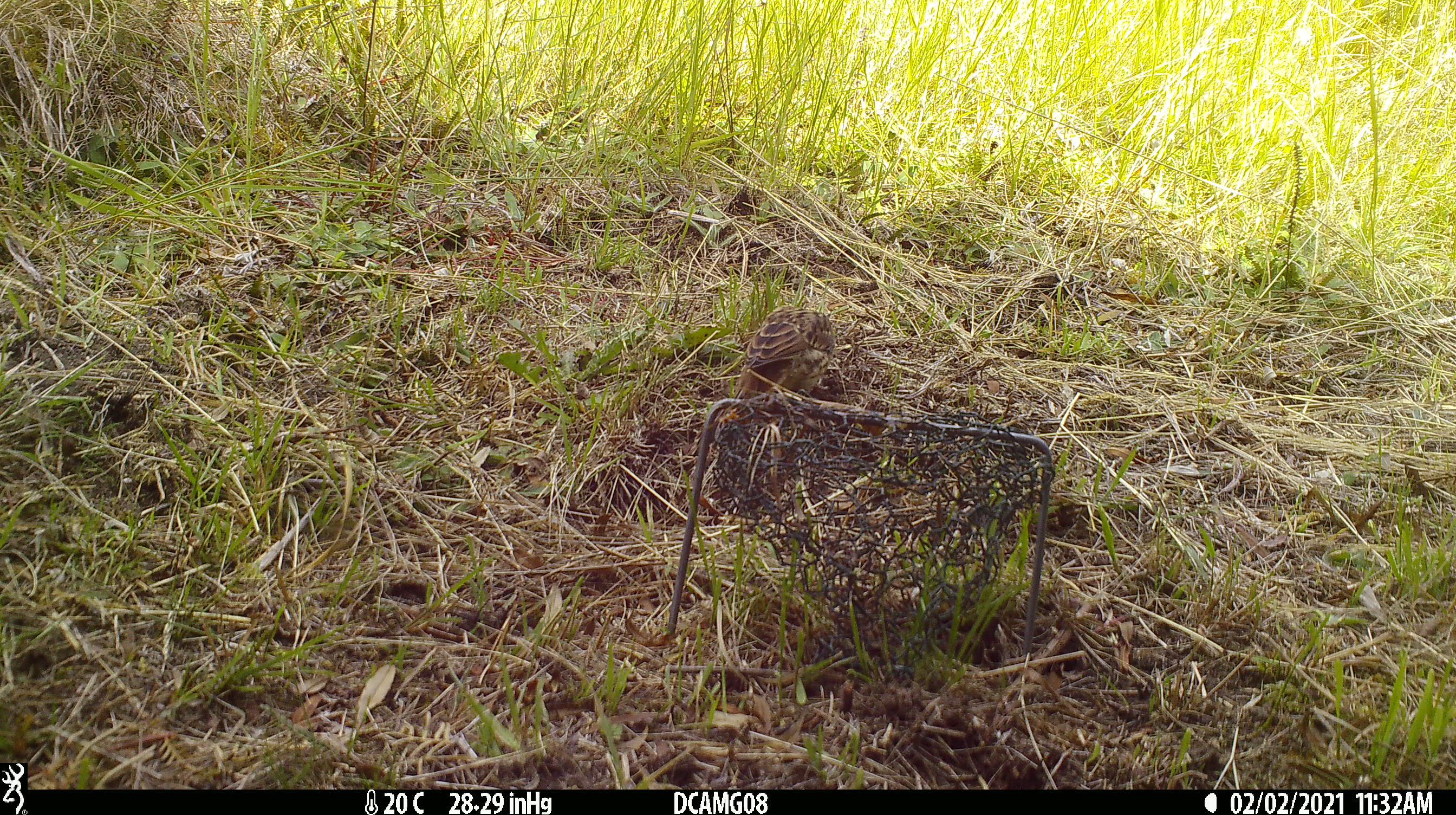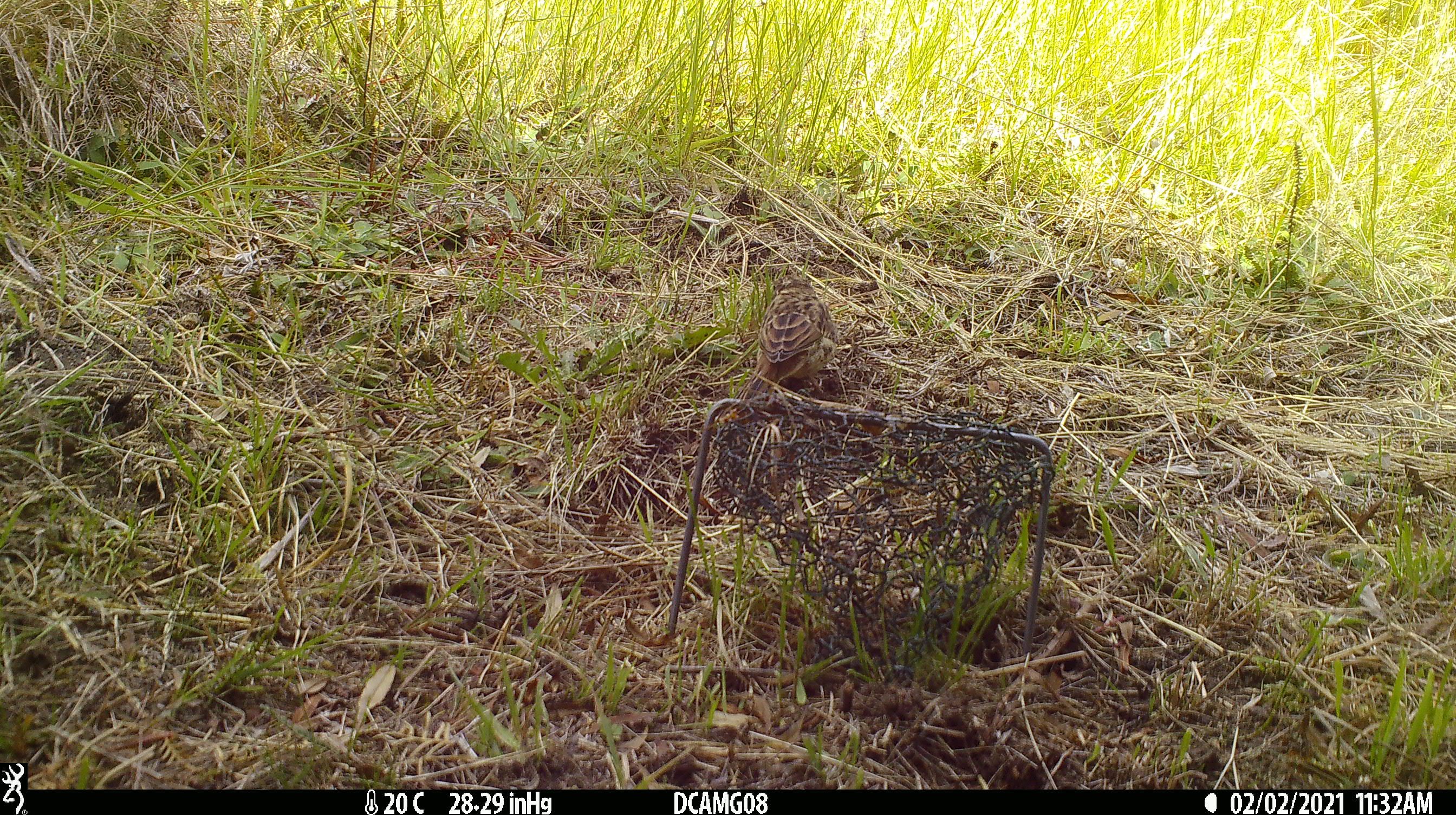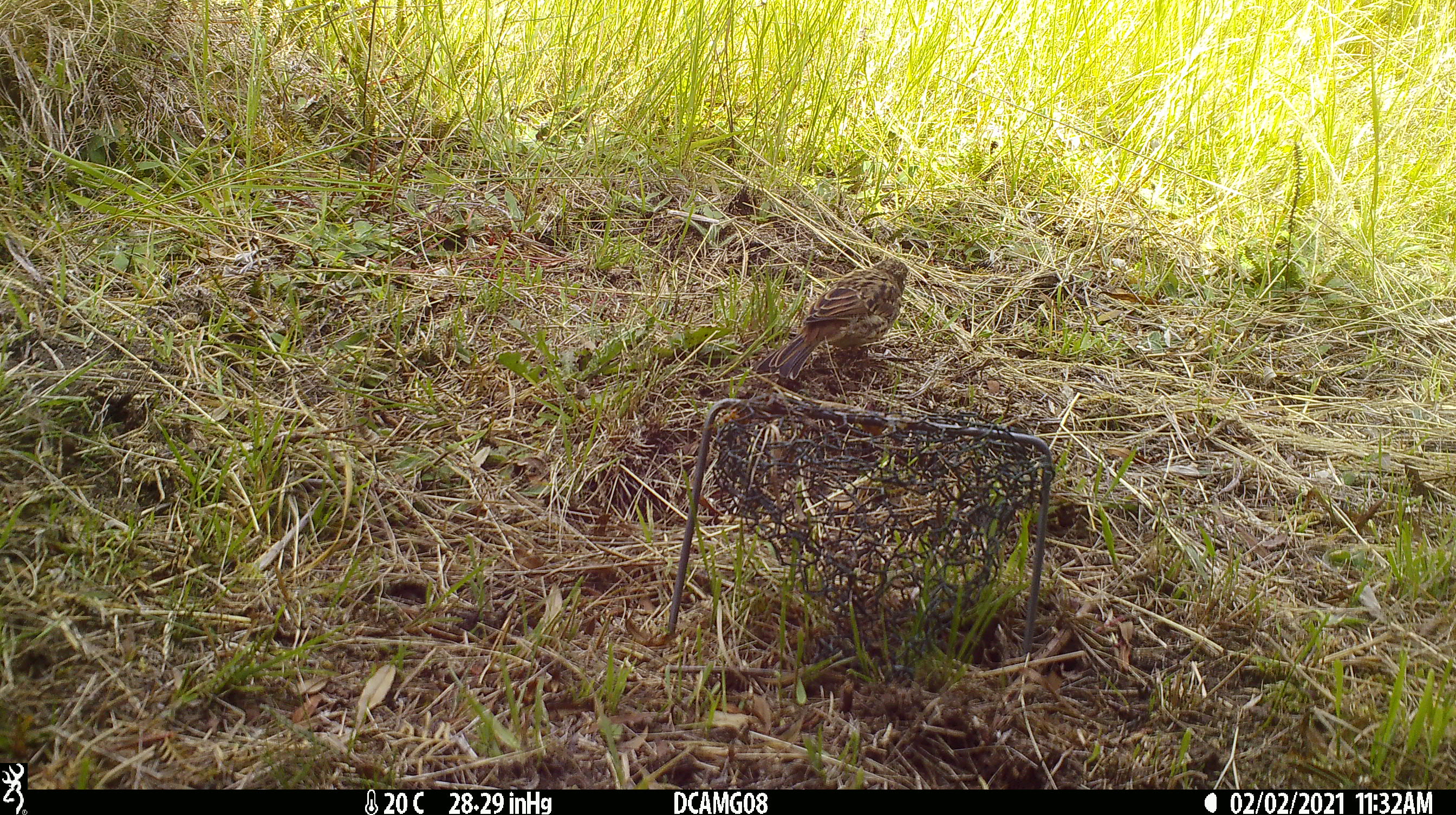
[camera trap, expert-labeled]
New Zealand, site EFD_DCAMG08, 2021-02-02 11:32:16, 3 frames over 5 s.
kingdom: Animalia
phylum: Chordata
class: Aves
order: Passeriformes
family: Emberizidae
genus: Emberiza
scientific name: Emberiza citrinella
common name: yellowhammer